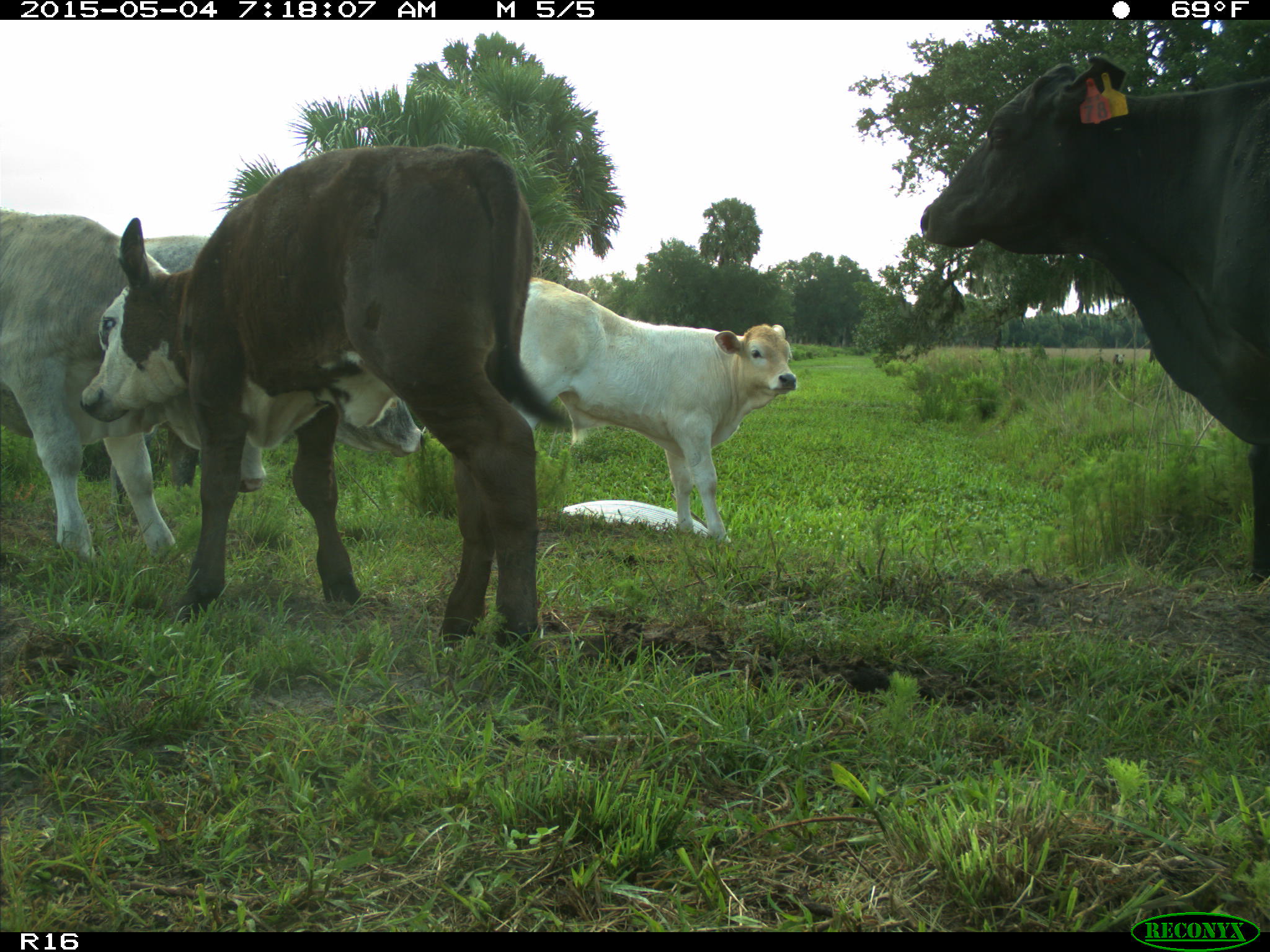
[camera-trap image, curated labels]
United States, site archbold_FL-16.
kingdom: Animalia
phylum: Chordata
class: Mammalia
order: Artiodactyla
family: Bovidae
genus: Bos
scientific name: Bos taurus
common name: domestic cow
Bos taurus (domestic cow).